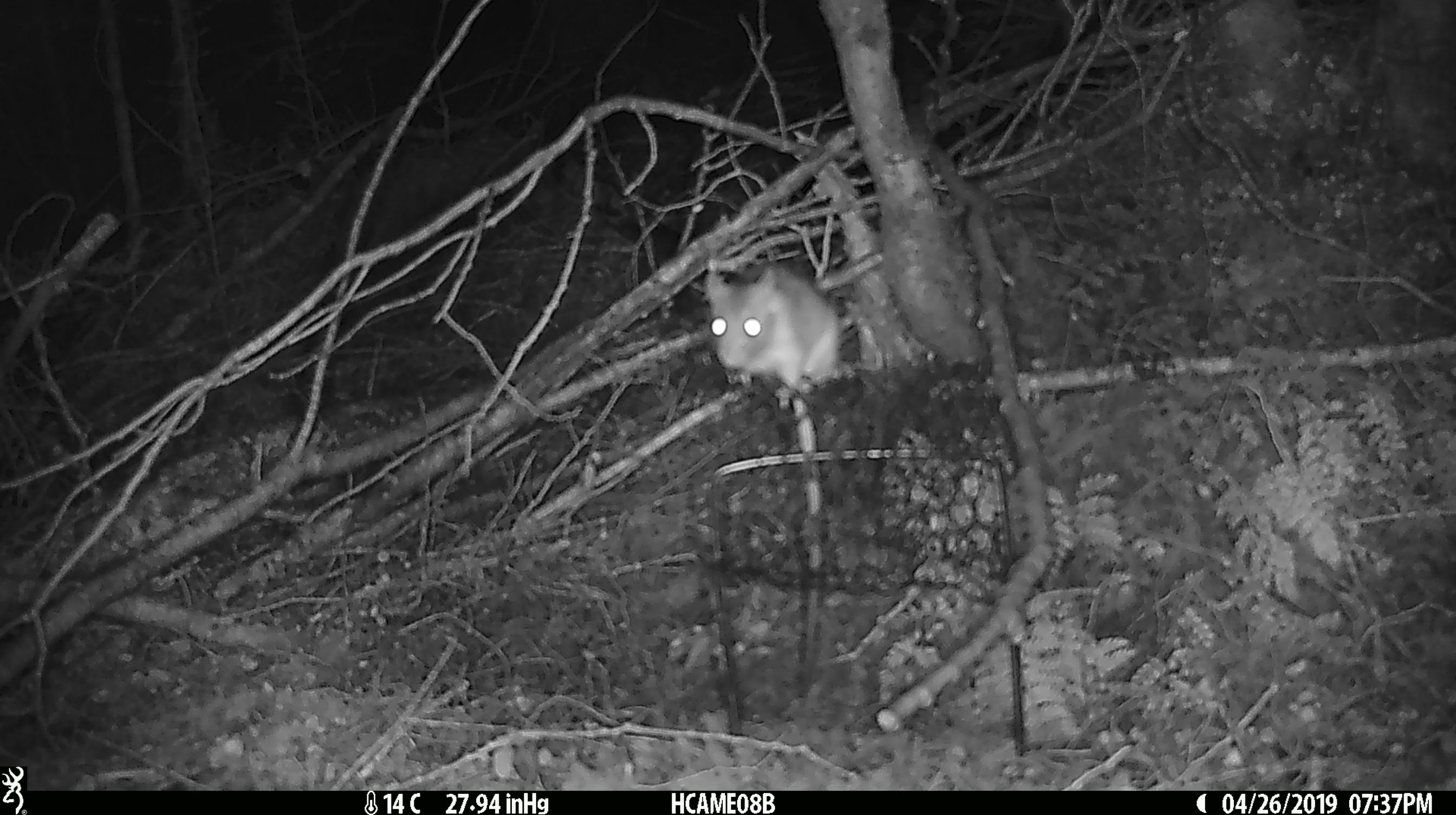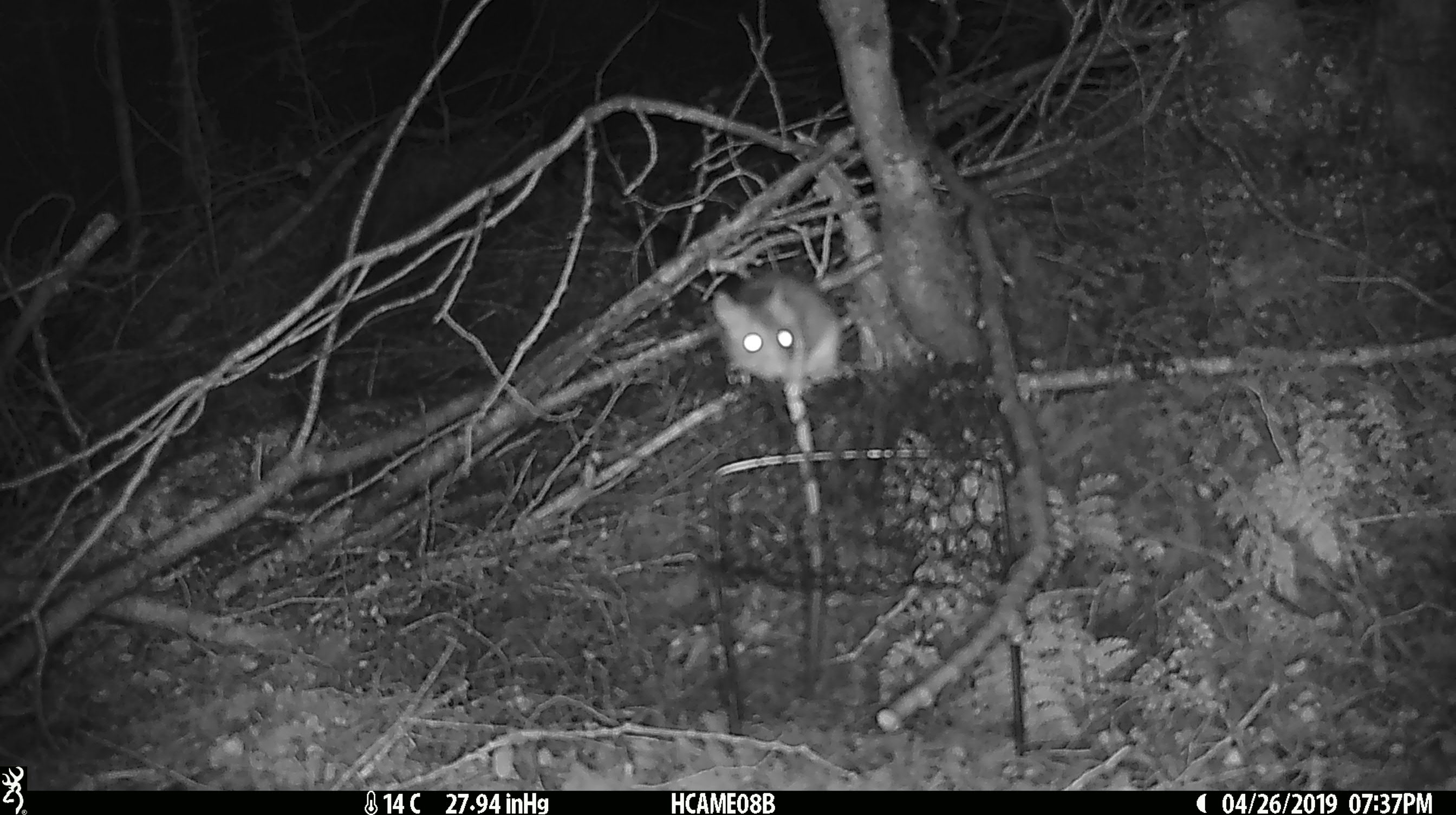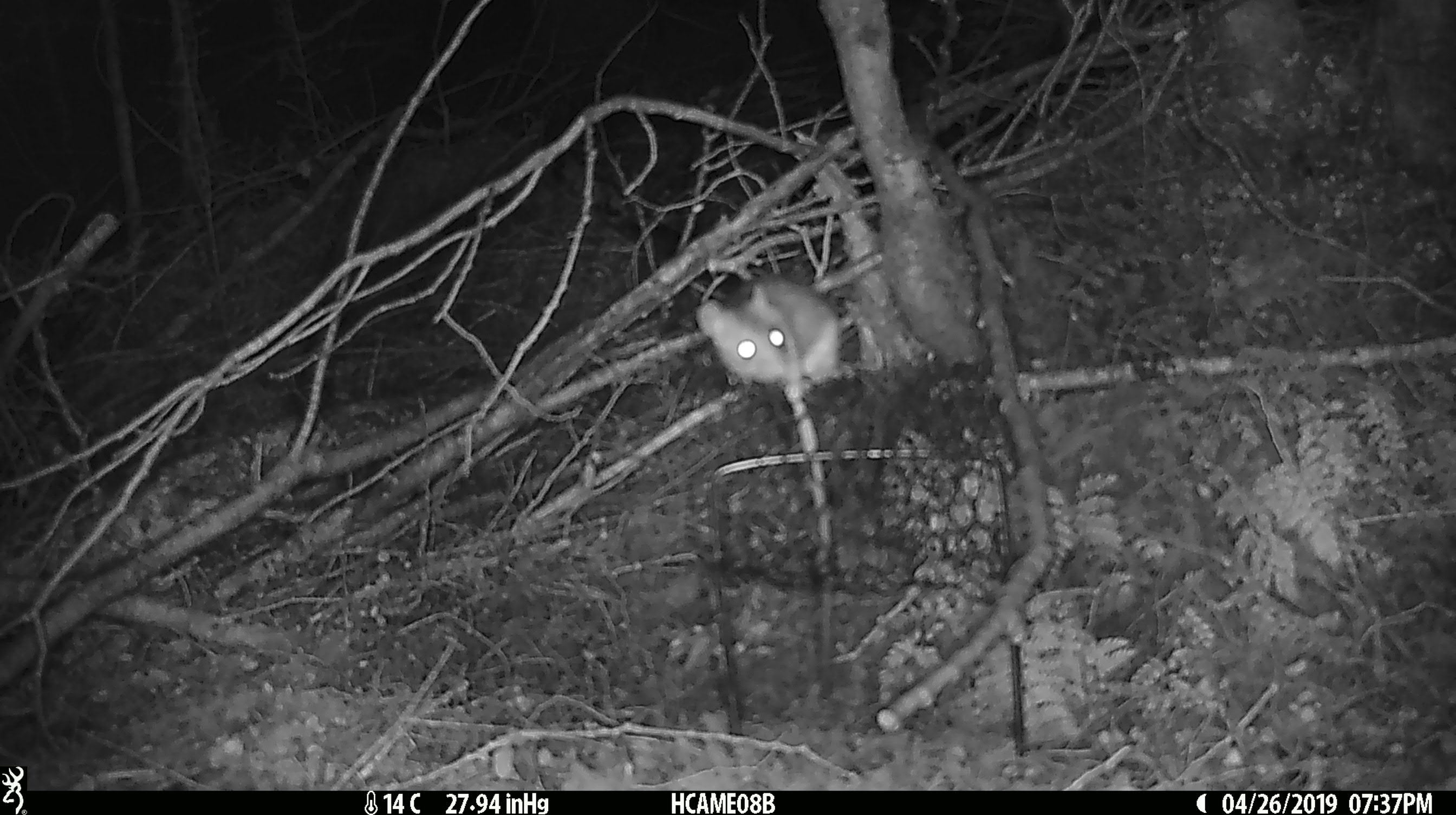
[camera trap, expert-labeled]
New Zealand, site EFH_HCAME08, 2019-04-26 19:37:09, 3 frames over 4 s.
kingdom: Animalia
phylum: Chordata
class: Mammalia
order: Rodentia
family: Muridae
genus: Rattus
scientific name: Rattus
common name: rat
Rat (Rattus).